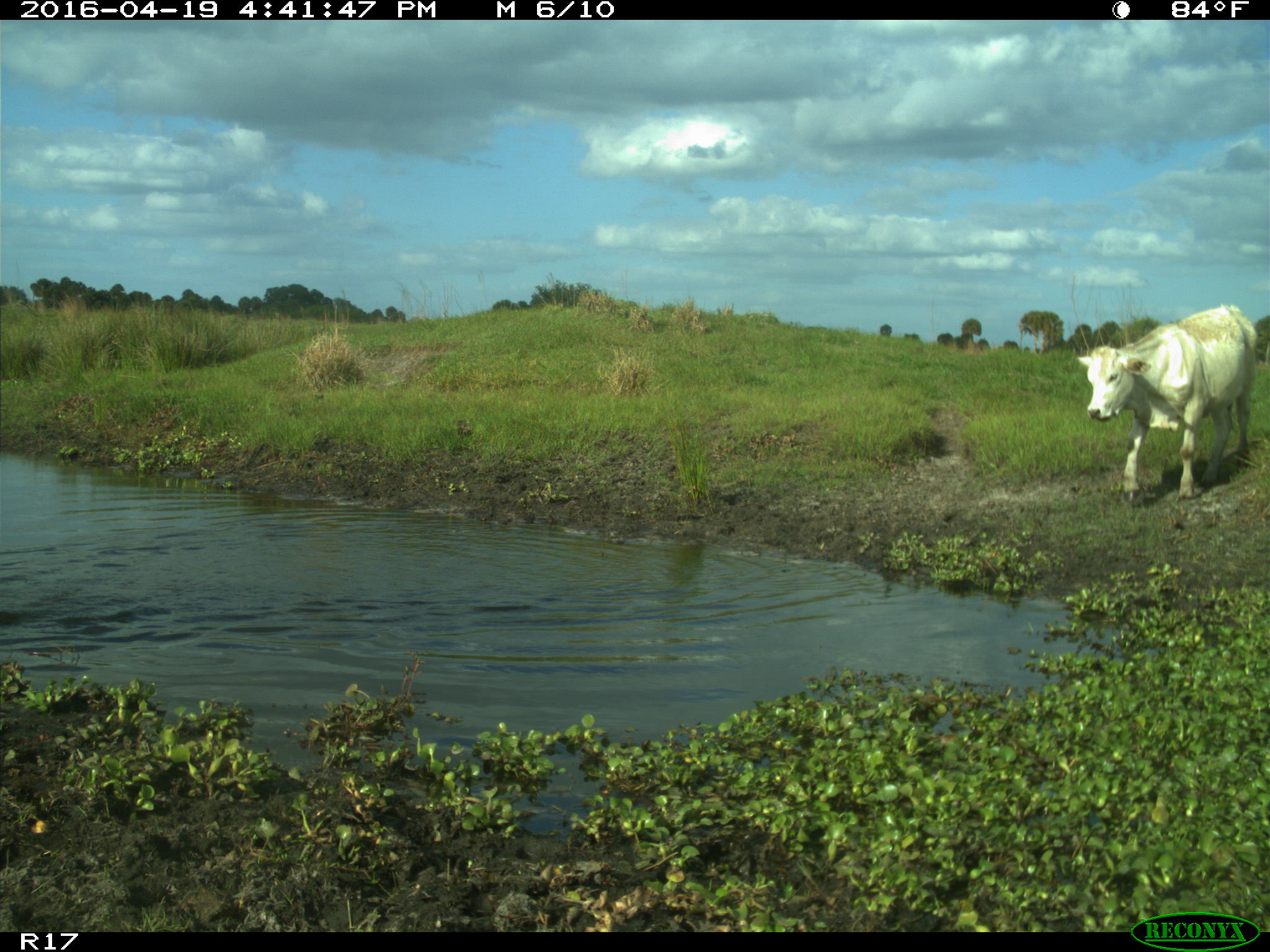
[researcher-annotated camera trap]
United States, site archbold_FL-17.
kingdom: Animalia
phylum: Chordata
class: Mammalia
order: Artiodactyla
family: Bovidae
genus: Bos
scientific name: Bos taurus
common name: domestic cow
Bos taurus (domestic cow).